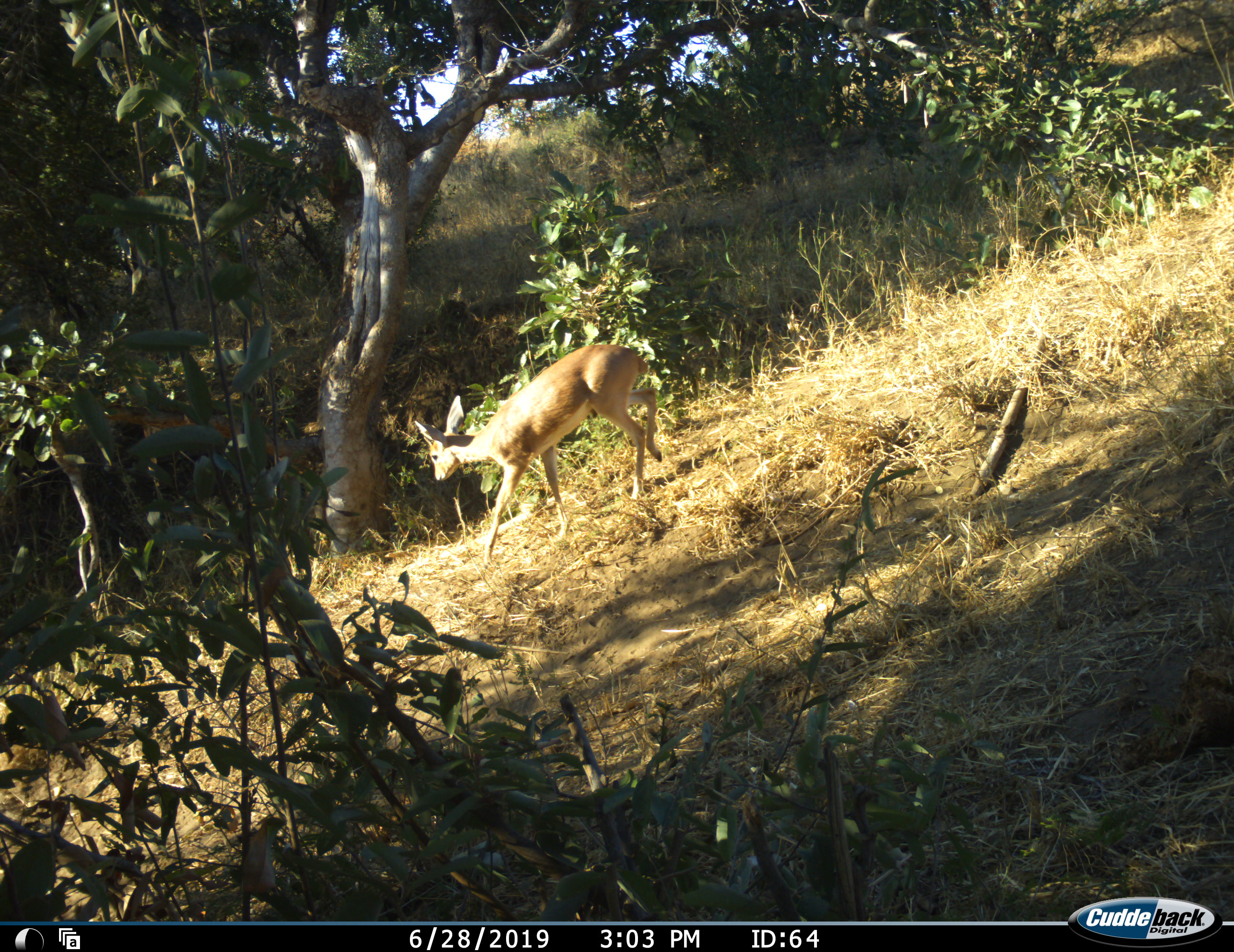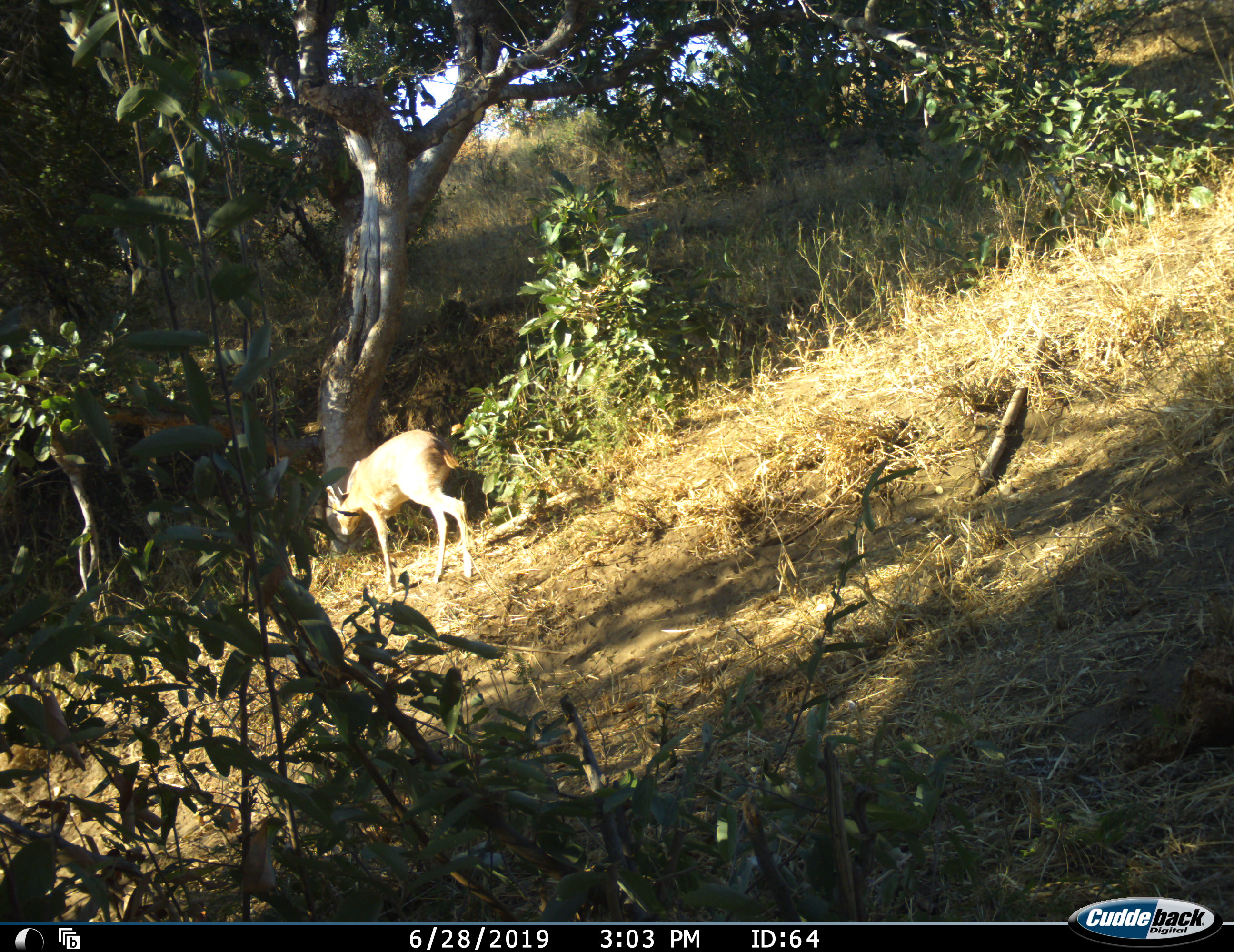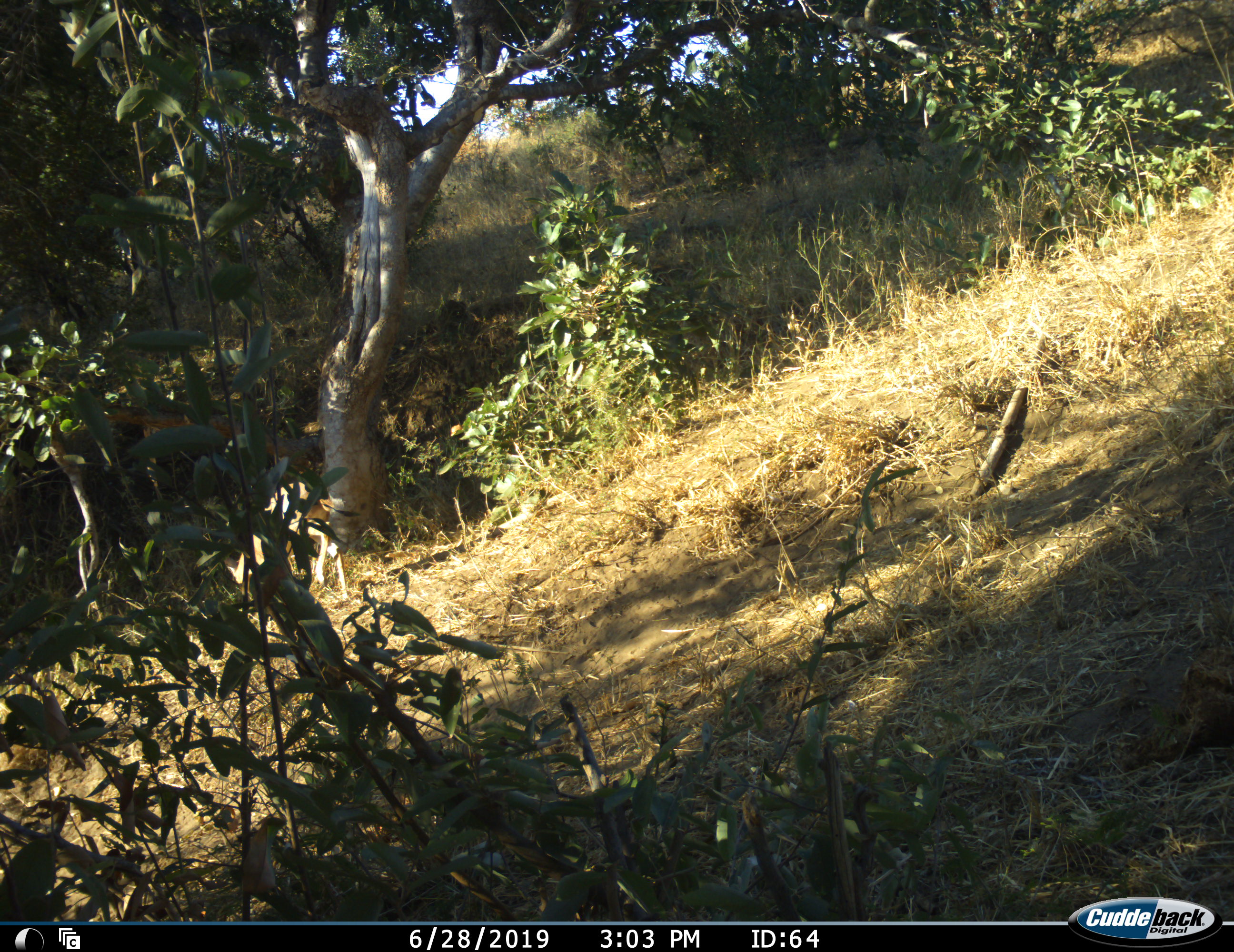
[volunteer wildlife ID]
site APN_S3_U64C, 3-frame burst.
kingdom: Animalia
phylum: Chordata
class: Mammalia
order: Artiodactyla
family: Bovidae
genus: Aepyceros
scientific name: Aepyceros melampus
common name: impala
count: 1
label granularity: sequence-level